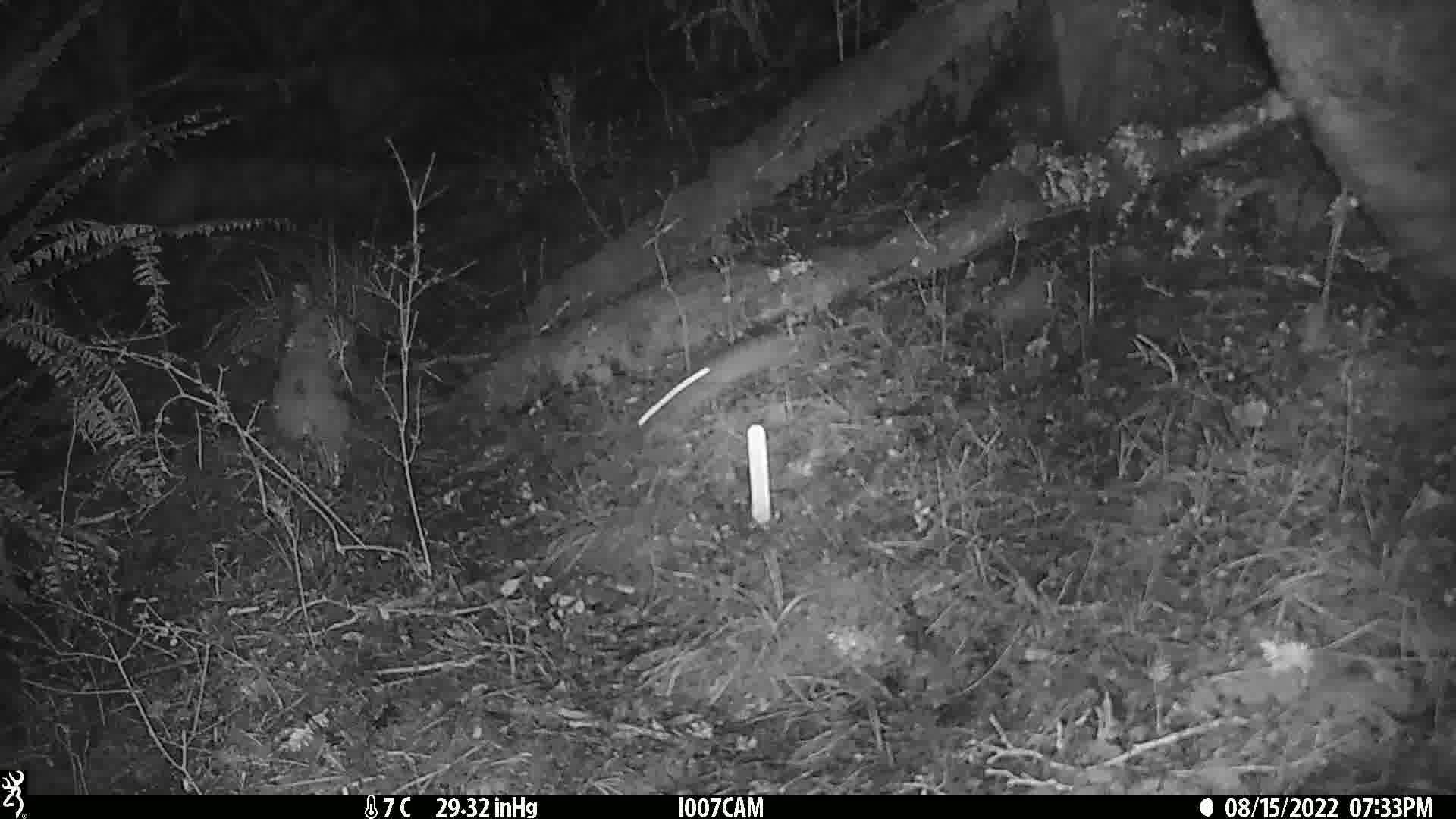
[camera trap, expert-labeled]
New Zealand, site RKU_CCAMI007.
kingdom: Animalia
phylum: Chordata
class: Mammalia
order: Rodentia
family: Muridae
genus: Rattus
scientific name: Rattus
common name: rat